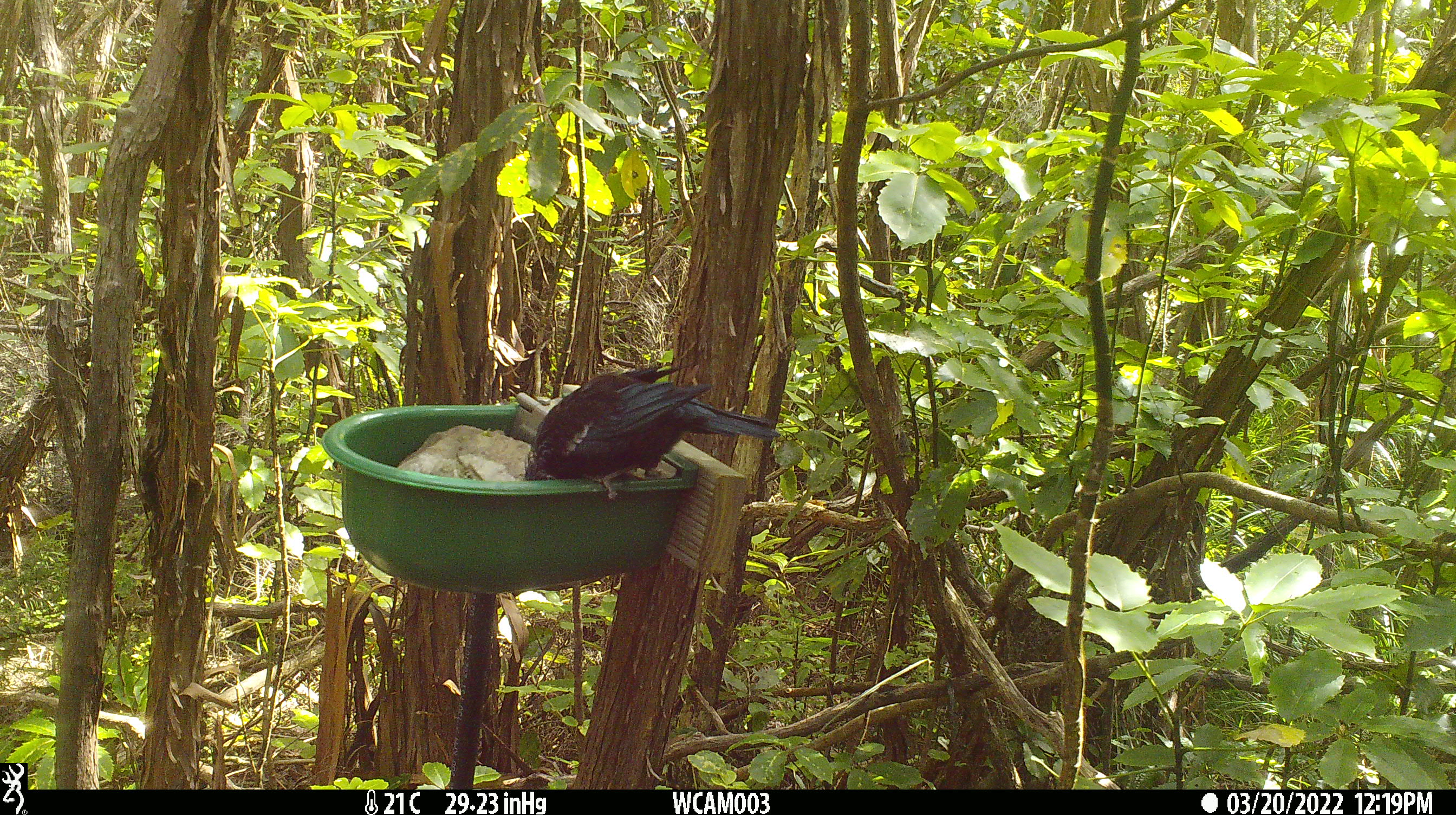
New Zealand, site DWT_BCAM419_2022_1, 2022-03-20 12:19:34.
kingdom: Animalia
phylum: Chordata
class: Aves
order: Passeriformes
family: Meliphagidae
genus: Prosthemadera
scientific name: Prosthemadera novaeseelandiae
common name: tui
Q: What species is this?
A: Tui (Prosthemadera novaeseelandiae).